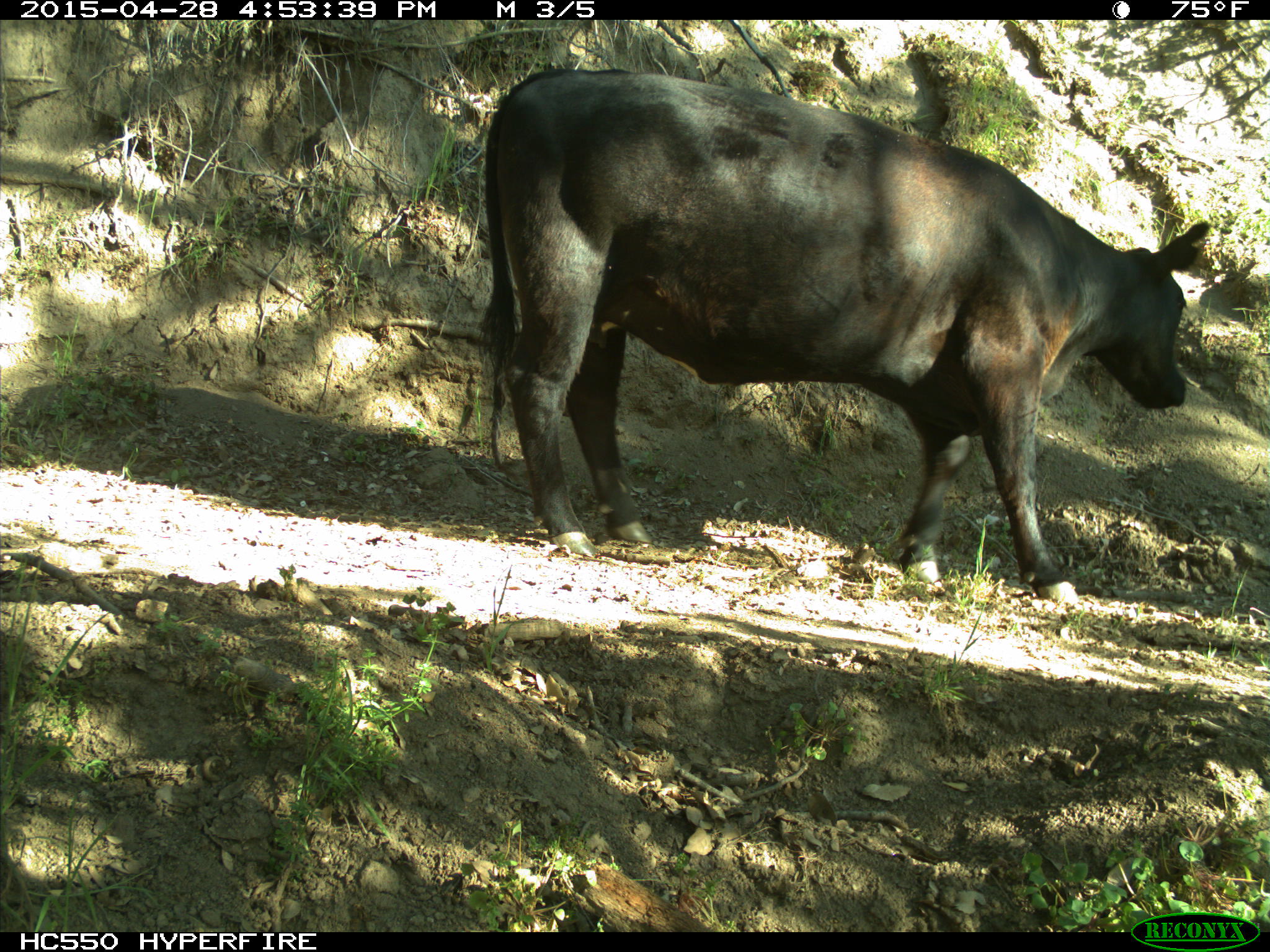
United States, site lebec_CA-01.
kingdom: Animalia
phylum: Chordata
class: Mammalia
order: Artiodactyla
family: Bovidae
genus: Bos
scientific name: Bos taurus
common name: domestic cow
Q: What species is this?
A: Bos taurus (domestic cow).